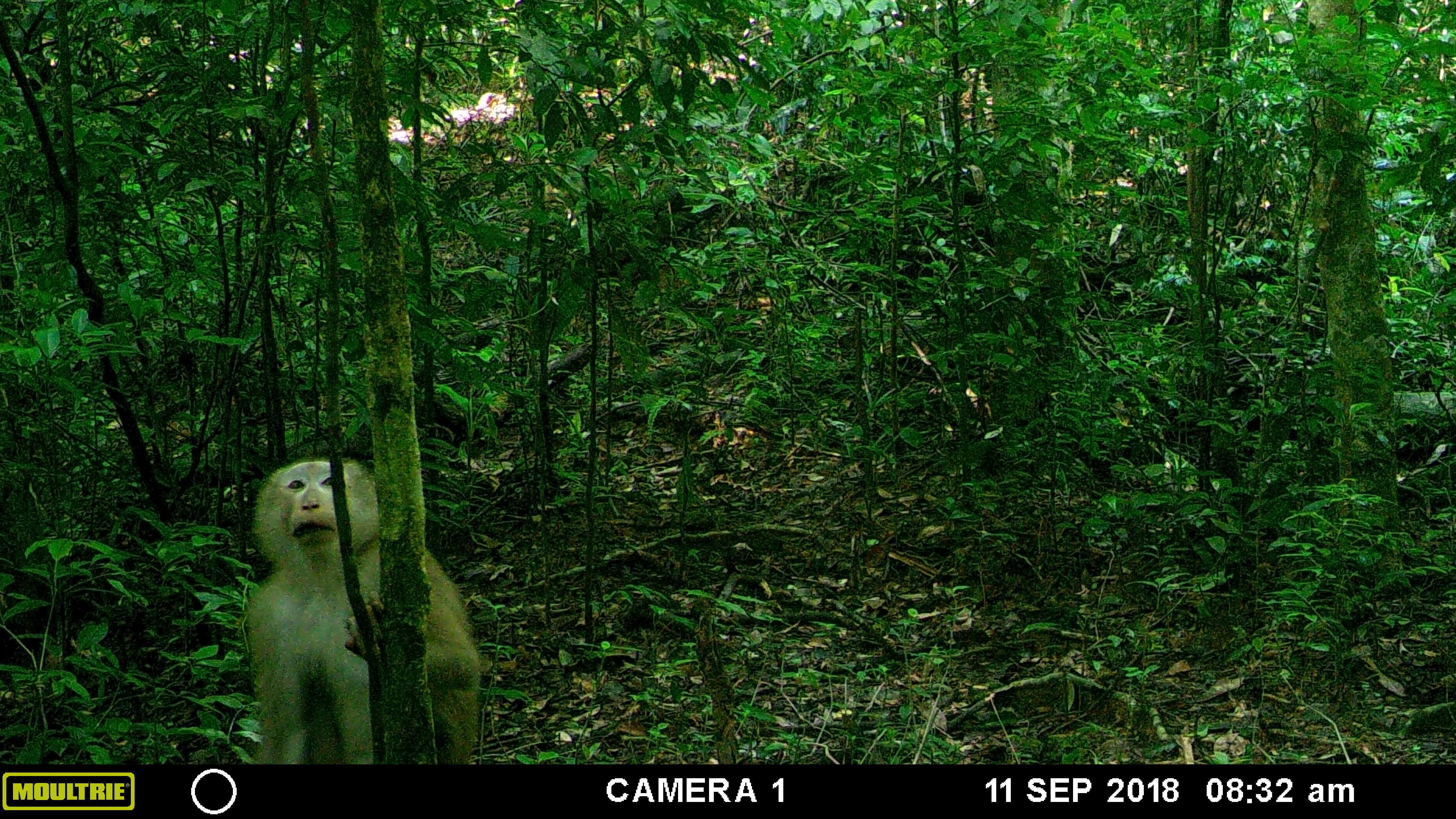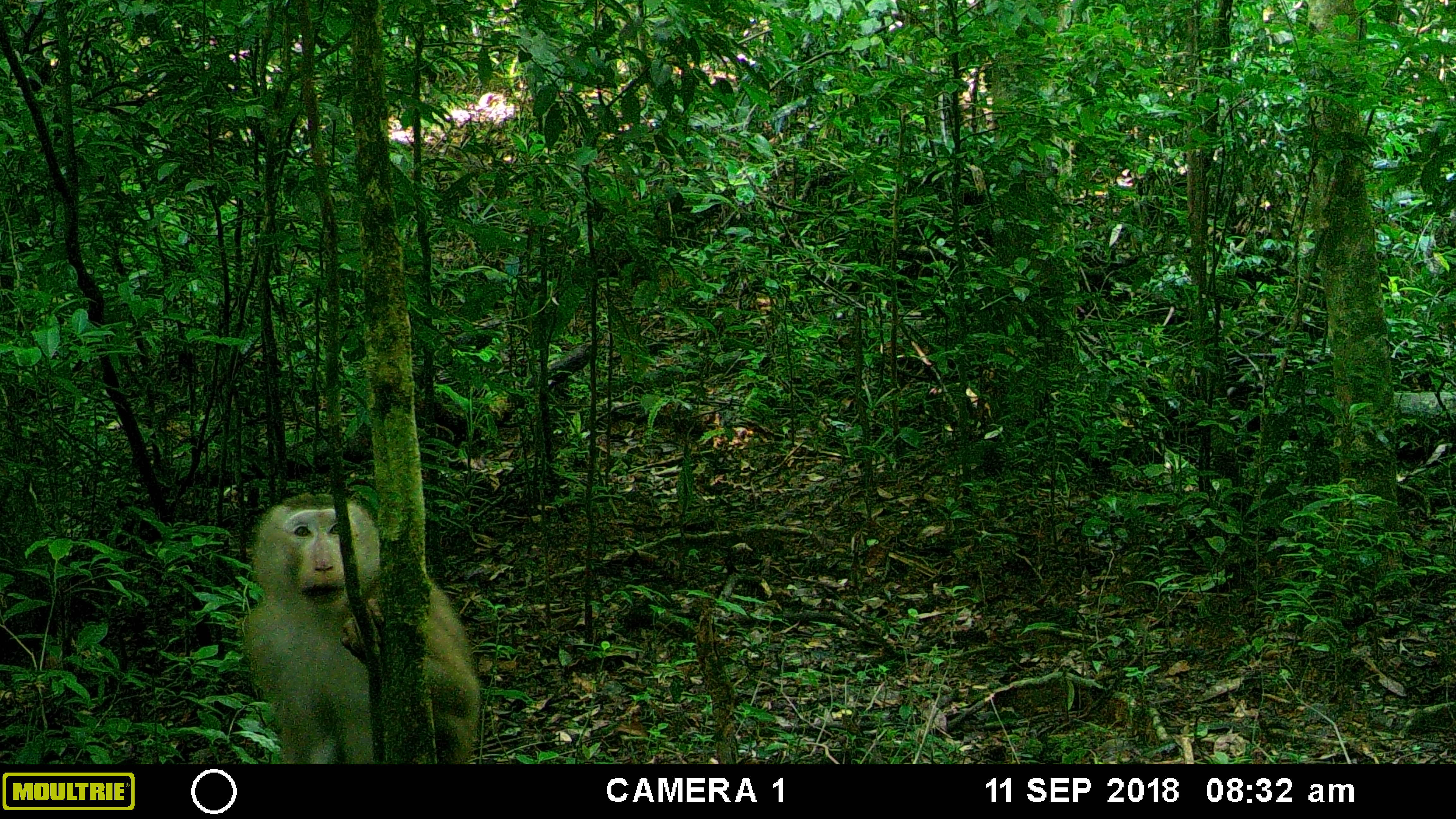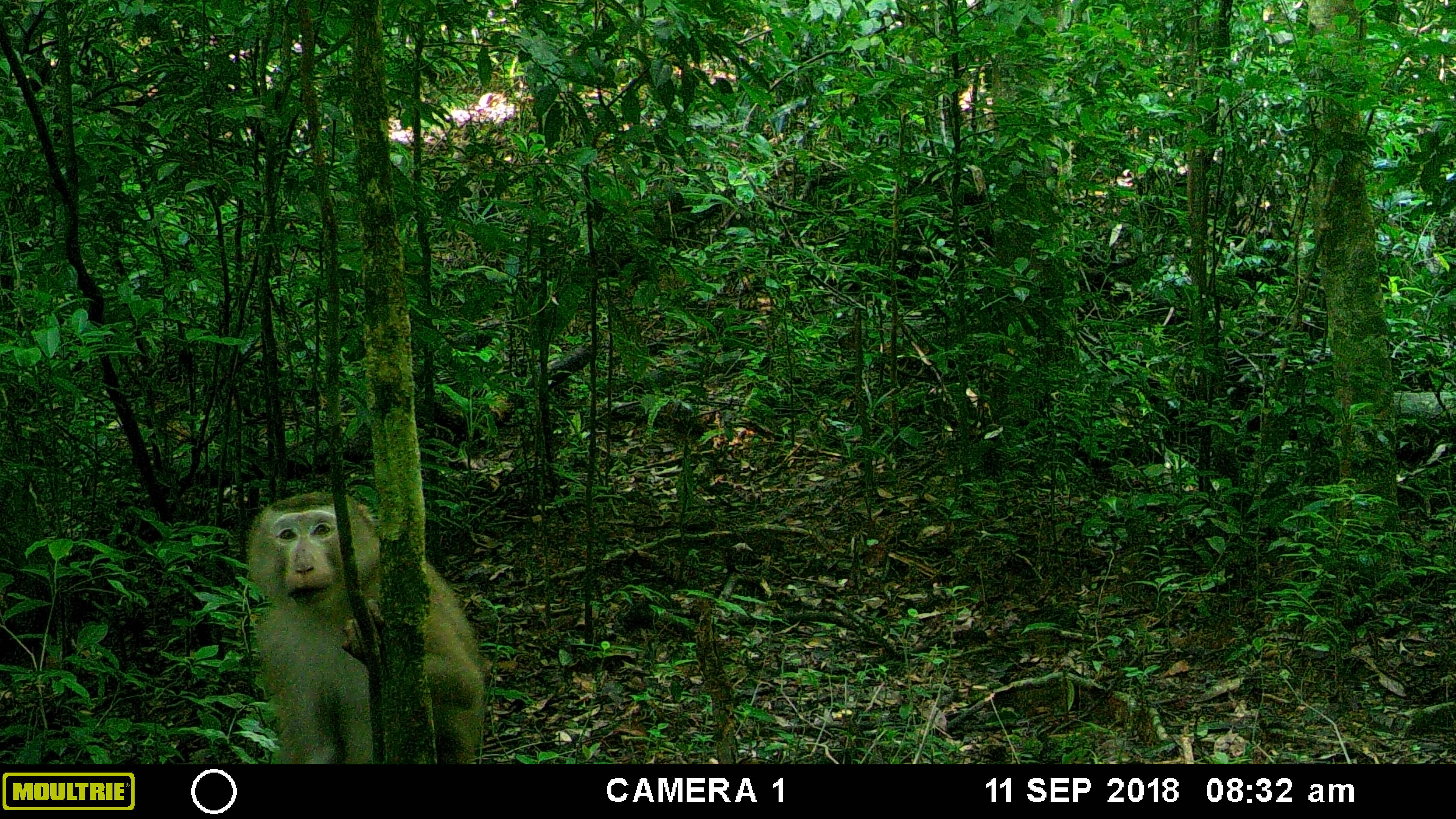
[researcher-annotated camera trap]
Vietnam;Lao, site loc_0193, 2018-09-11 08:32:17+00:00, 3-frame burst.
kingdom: Animalia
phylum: Chordata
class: Mammalia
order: Primates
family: Cercopithecidae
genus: Macaca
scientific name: Macaca nemestrina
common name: pig-tailed macaque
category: pig tailed macaque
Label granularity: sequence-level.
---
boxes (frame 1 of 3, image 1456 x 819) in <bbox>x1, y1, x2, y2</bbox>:
pig tailed macaque: <bbox>239, 452, 484, 763</bbox>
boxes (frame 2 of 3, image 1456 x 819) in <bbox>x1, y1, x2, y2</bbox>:
pig tailed macaque: <bbox>240, 491, 481, 762</bbox>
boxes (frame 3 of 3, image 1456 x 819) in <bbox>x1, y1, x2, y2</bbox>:
pig tailed macaque: <bbox>246, 491, 484, 762</bbox>